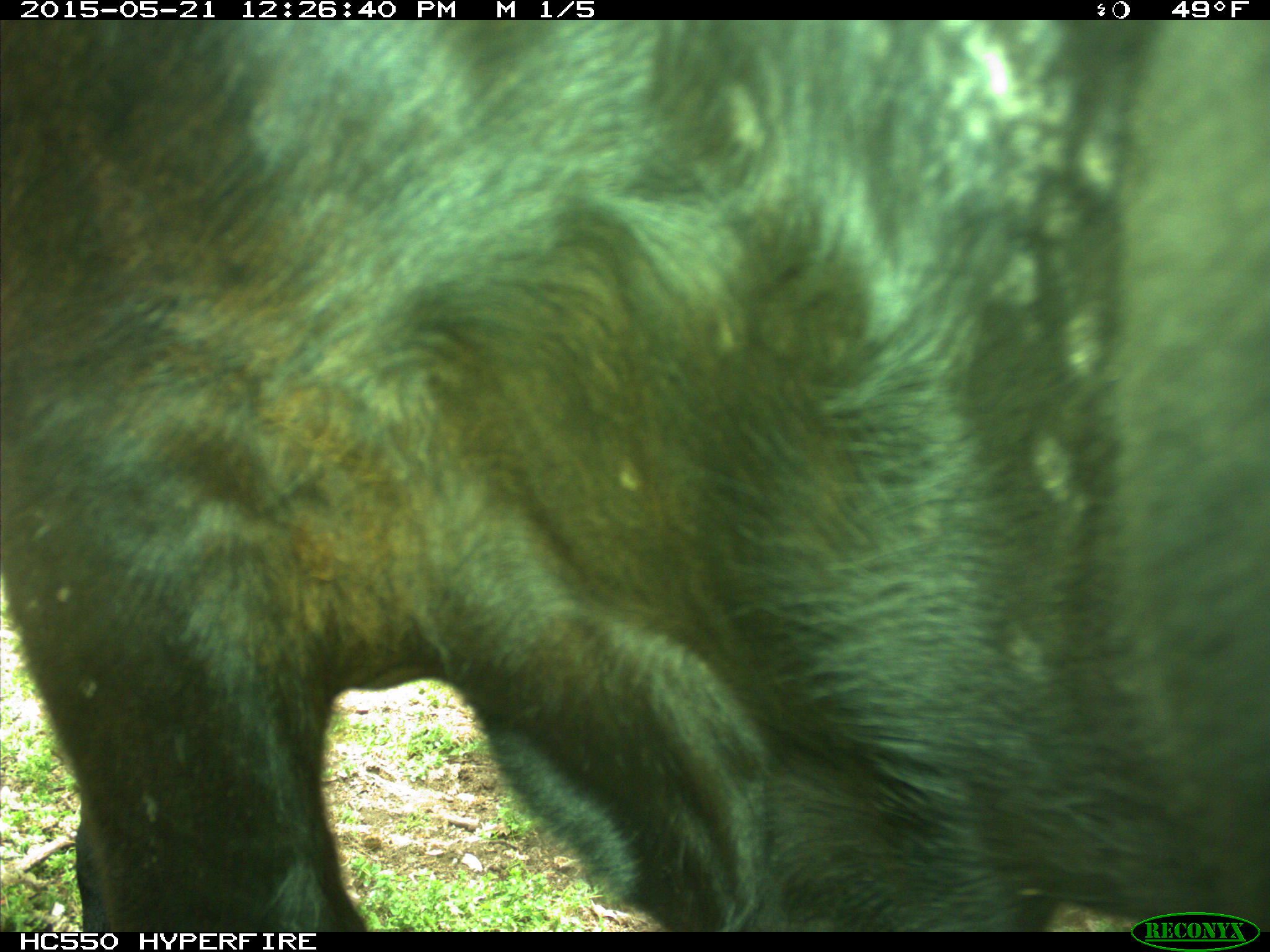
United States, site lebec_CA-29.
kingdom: Animalia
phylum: Chordata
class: Mammalia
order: Artiodactyla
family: Bovidae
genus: Bos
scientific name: Bos taurus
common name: domestic cow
Bos taurus (domestic cow).